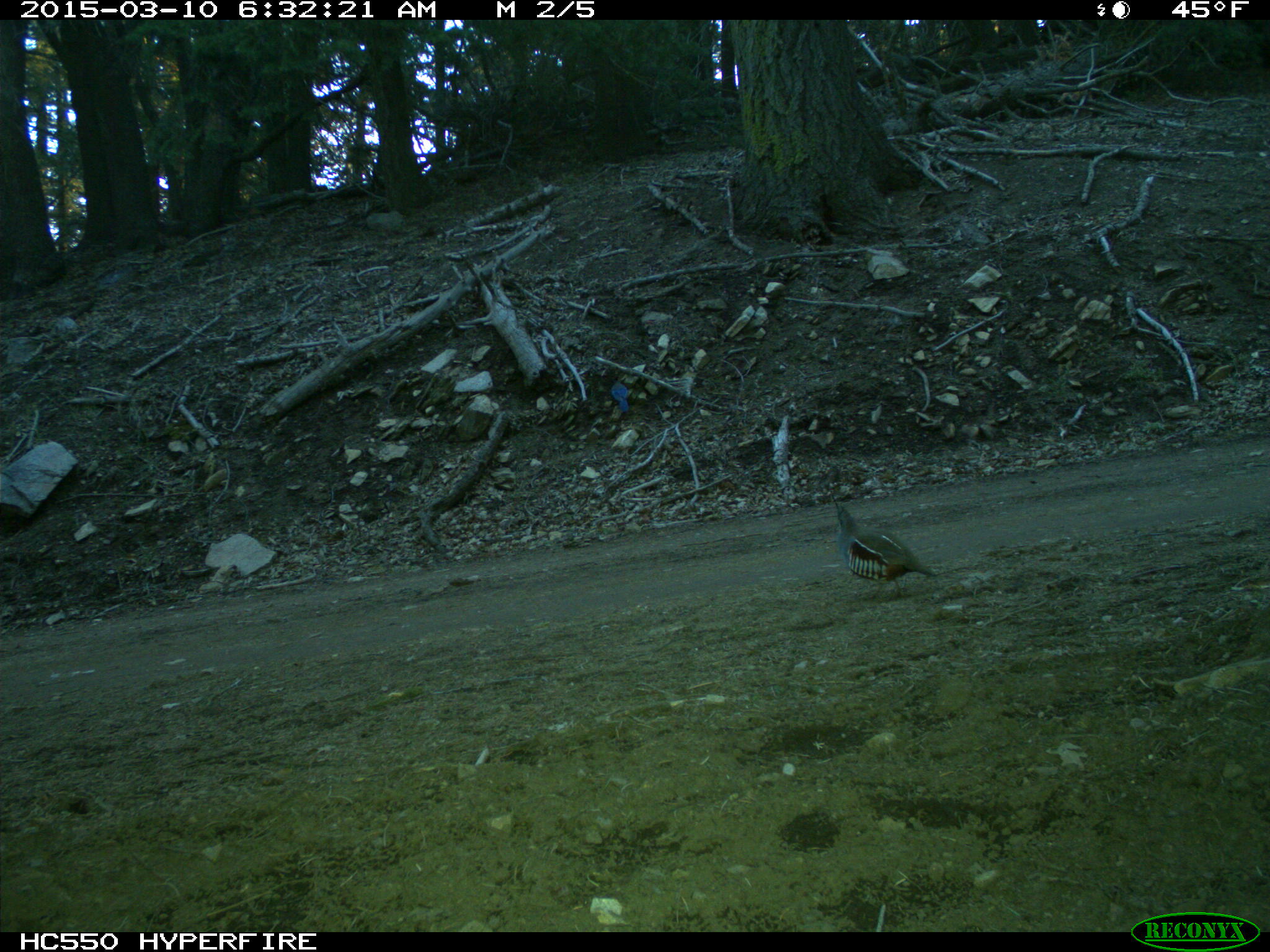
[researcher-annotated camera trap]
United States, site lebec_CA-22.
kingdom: Animalia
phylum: Chordata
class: Aves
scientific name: Aves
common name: birds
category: unidentified bird